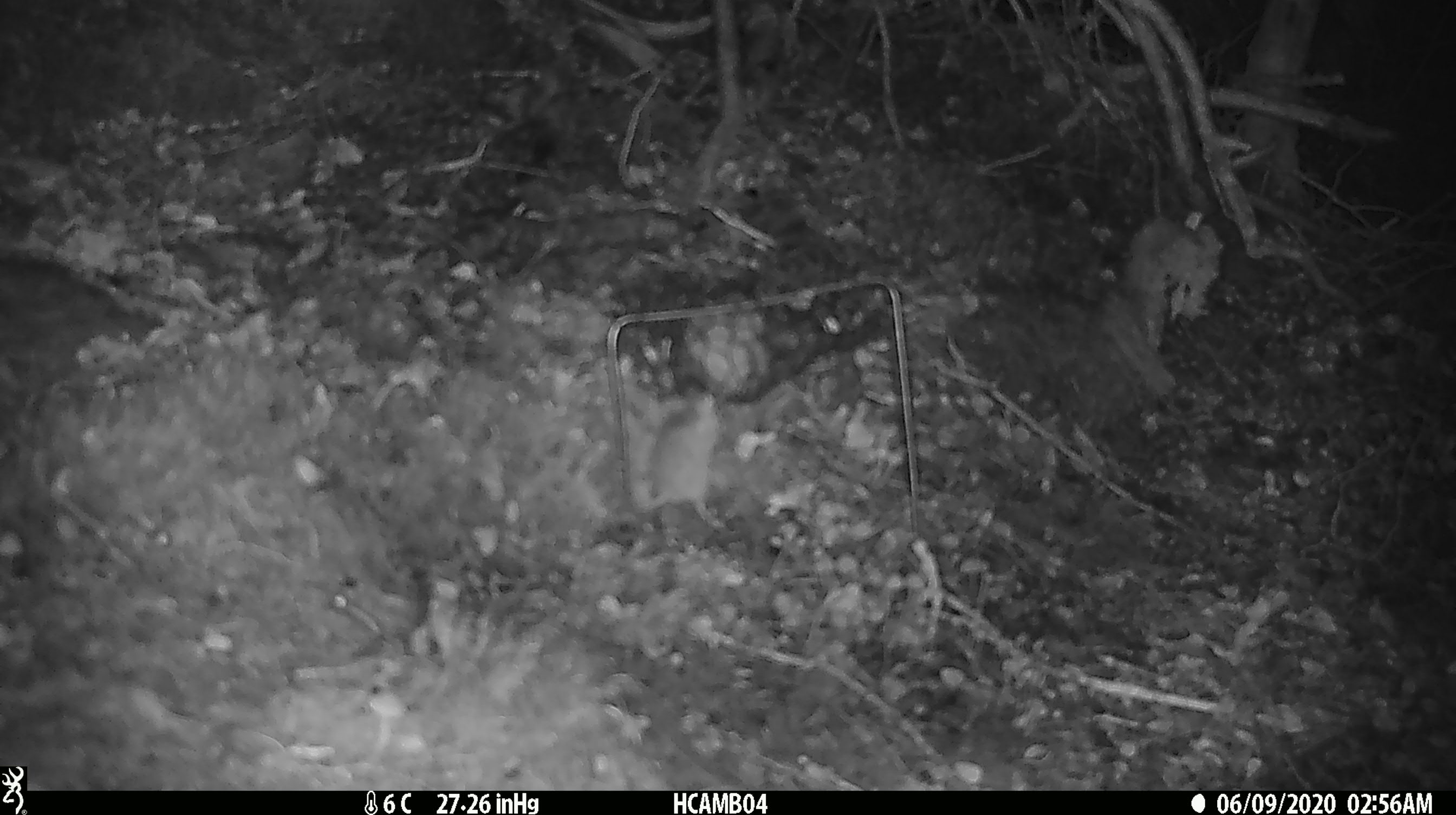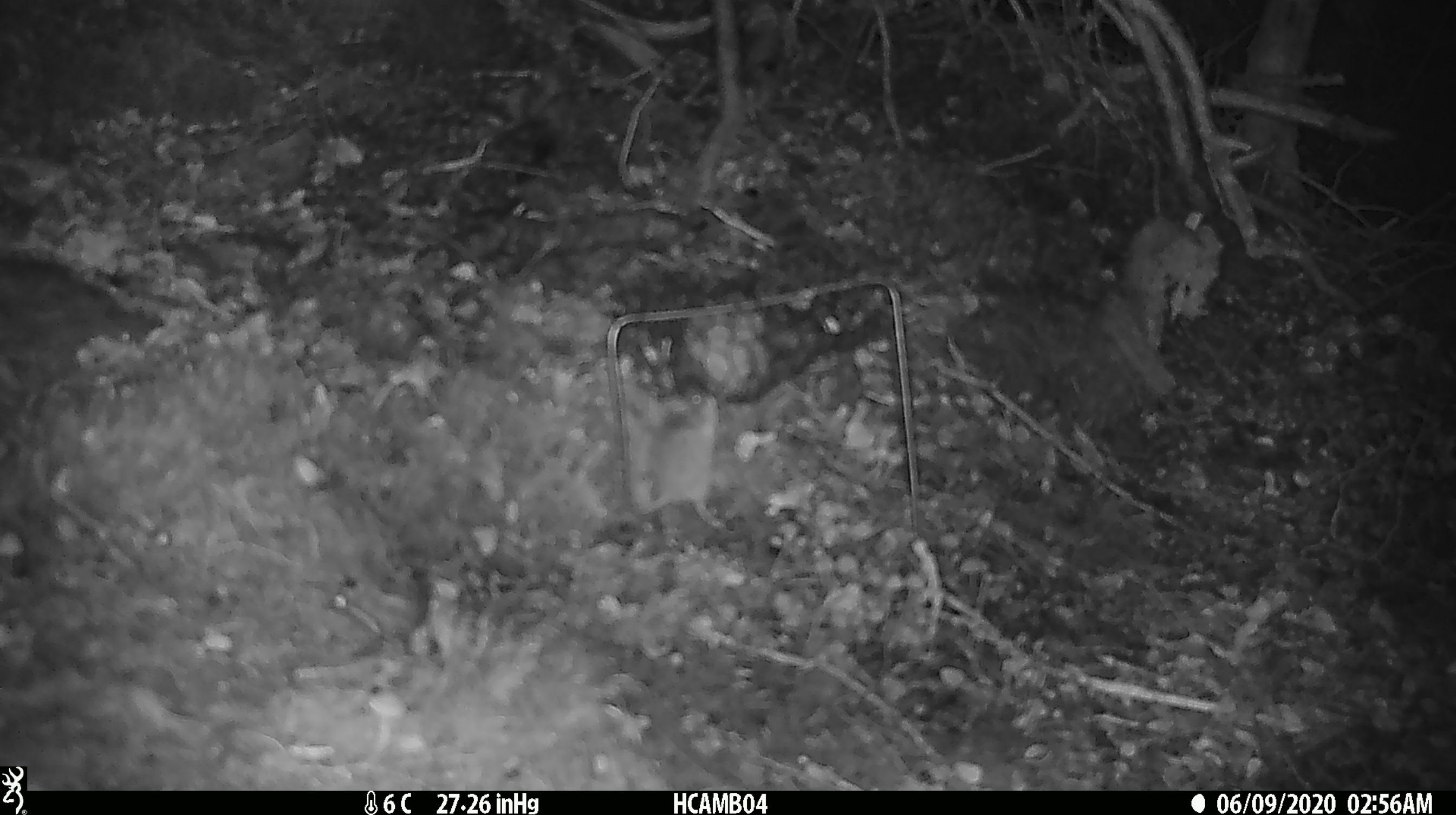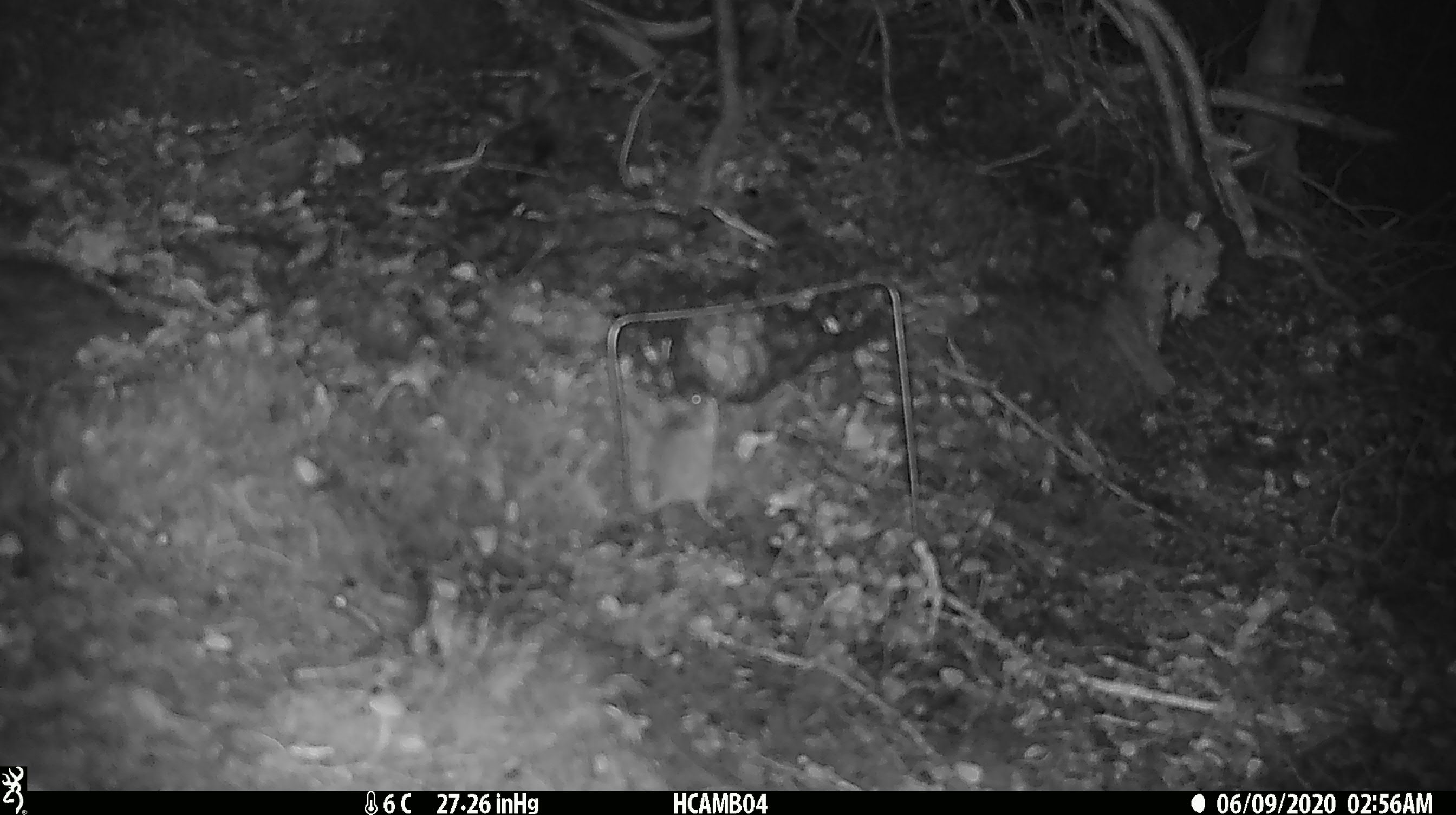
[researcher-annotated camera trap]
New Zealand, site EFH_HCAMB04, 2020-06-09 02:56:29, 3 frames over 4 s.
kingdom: Animalia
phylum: Chordata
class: Mammalia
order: Rodentia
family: Muridae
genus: Mus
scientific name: Mus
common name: mouse